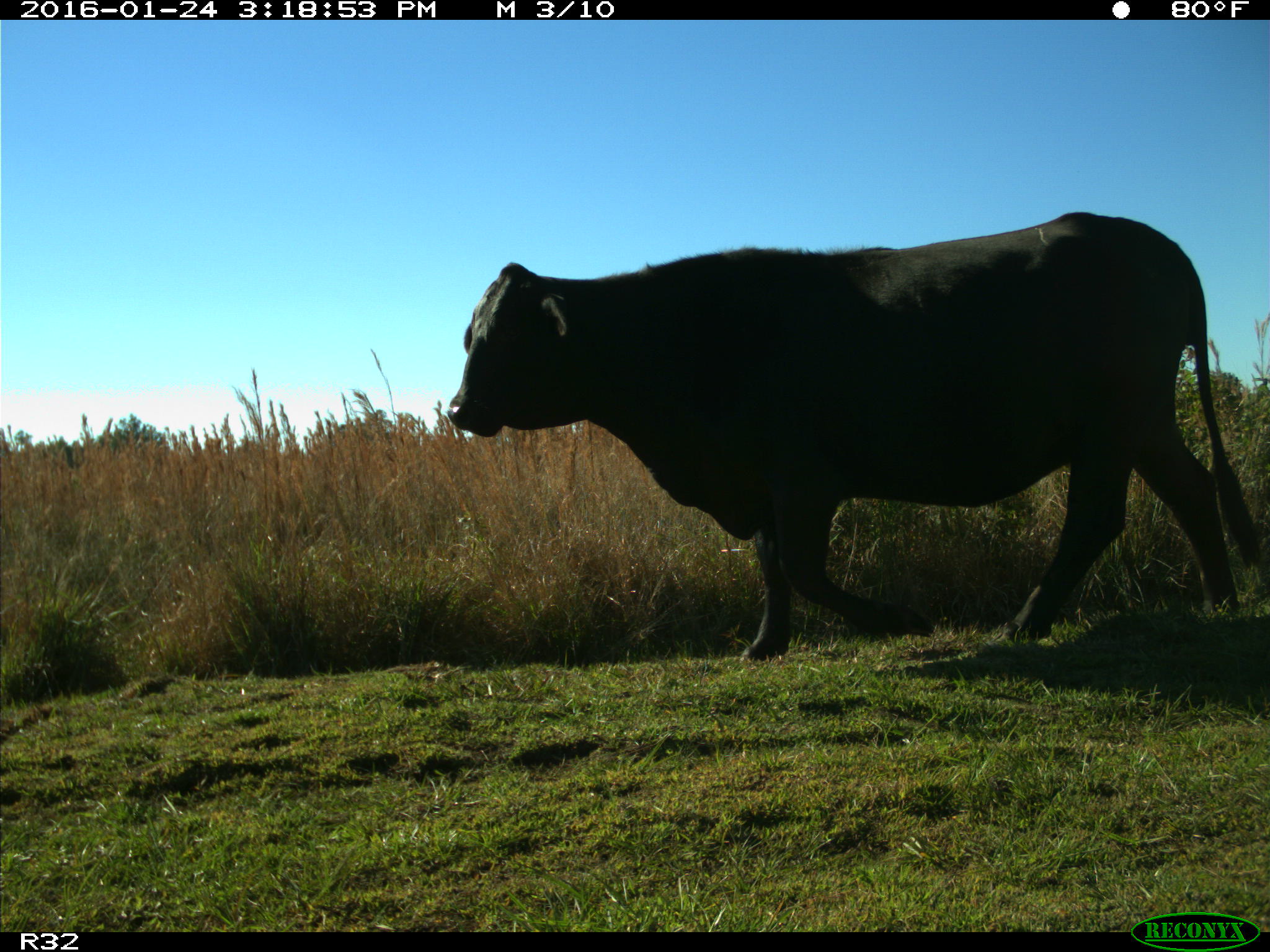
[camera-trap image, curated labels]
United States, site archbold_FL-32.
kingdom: Animalia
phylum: Chordata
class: Mammalia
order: Artiodactyla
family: Bovidae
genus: Bos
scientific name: Bos taurus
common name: domestic cow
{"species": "Bos taurus (domestic cow)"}